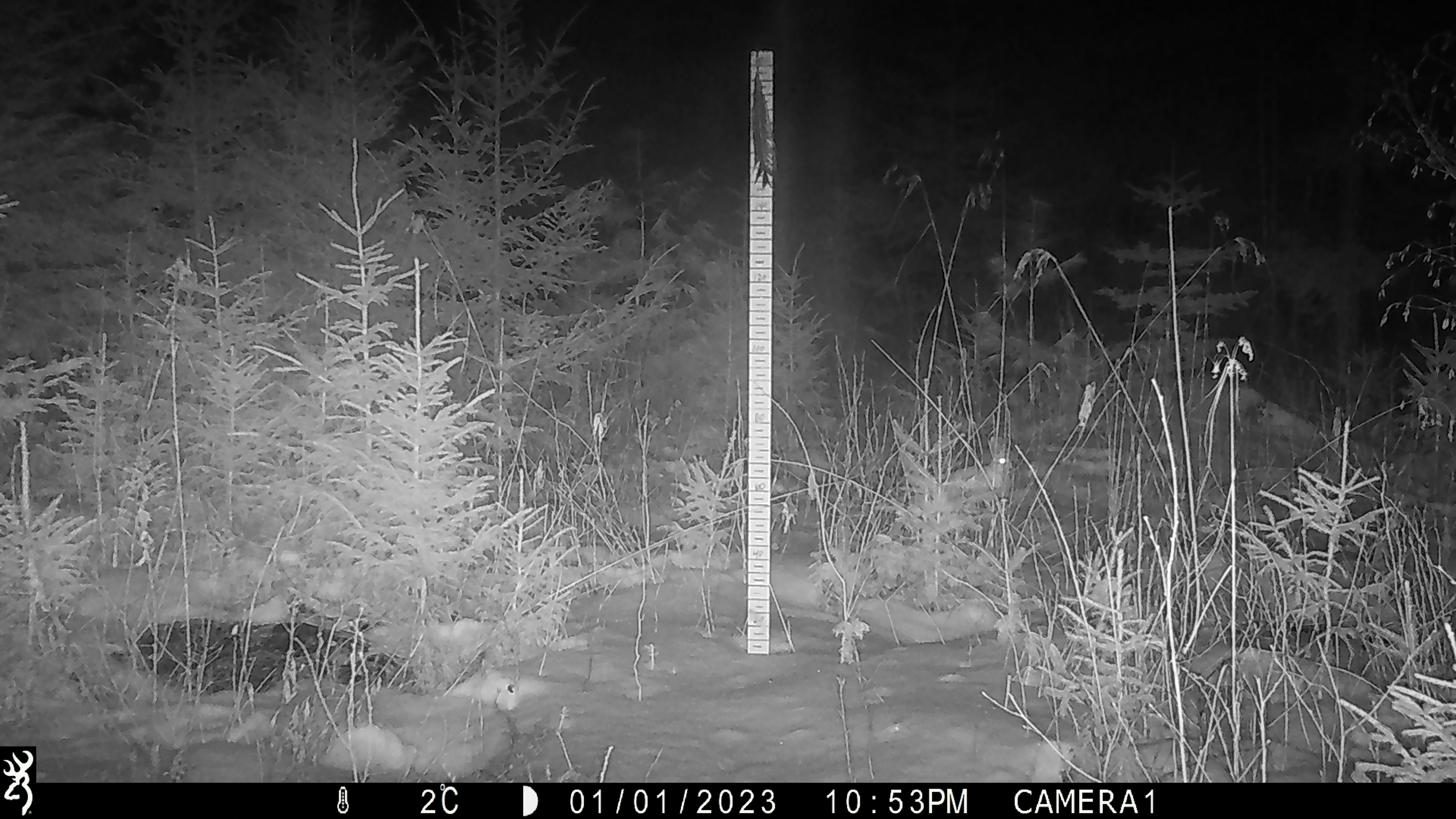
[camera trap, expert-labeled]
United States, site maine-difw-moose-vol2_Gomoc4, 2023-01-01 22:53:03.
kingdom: Animalia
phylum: Chordata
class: Mammalia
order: Lagomorpha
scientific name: Lagomorpha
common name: rabbit or hare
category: rabbit or hare sp.